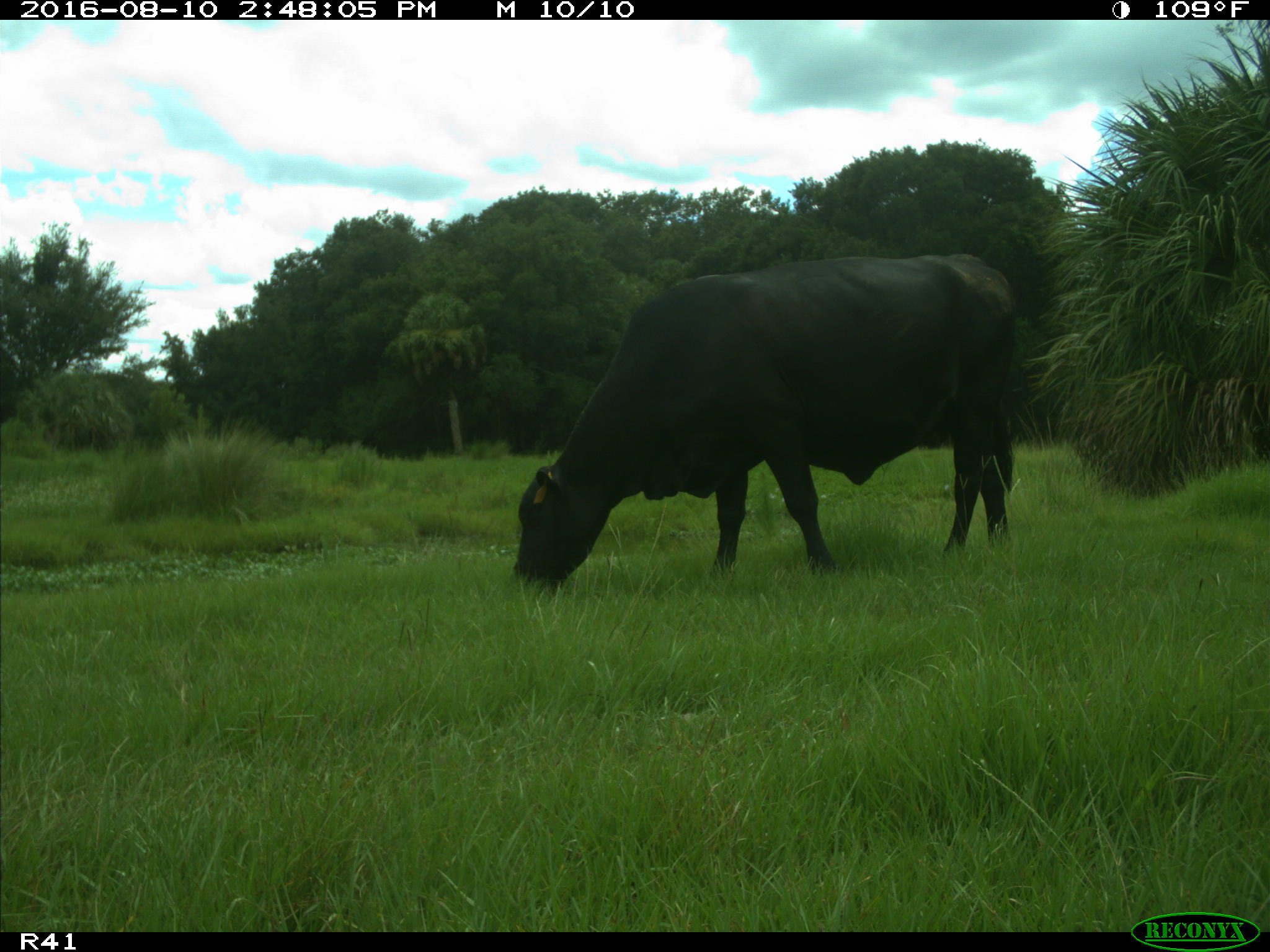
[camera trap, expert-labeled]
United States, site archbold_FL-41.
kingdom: Animalia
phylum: Chordata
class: Mammalia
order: Artiodactyla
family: Bovidae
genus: Bos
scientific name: Bos taurus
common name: domestic cow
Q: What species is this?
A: Bos taurus (domestic cow).